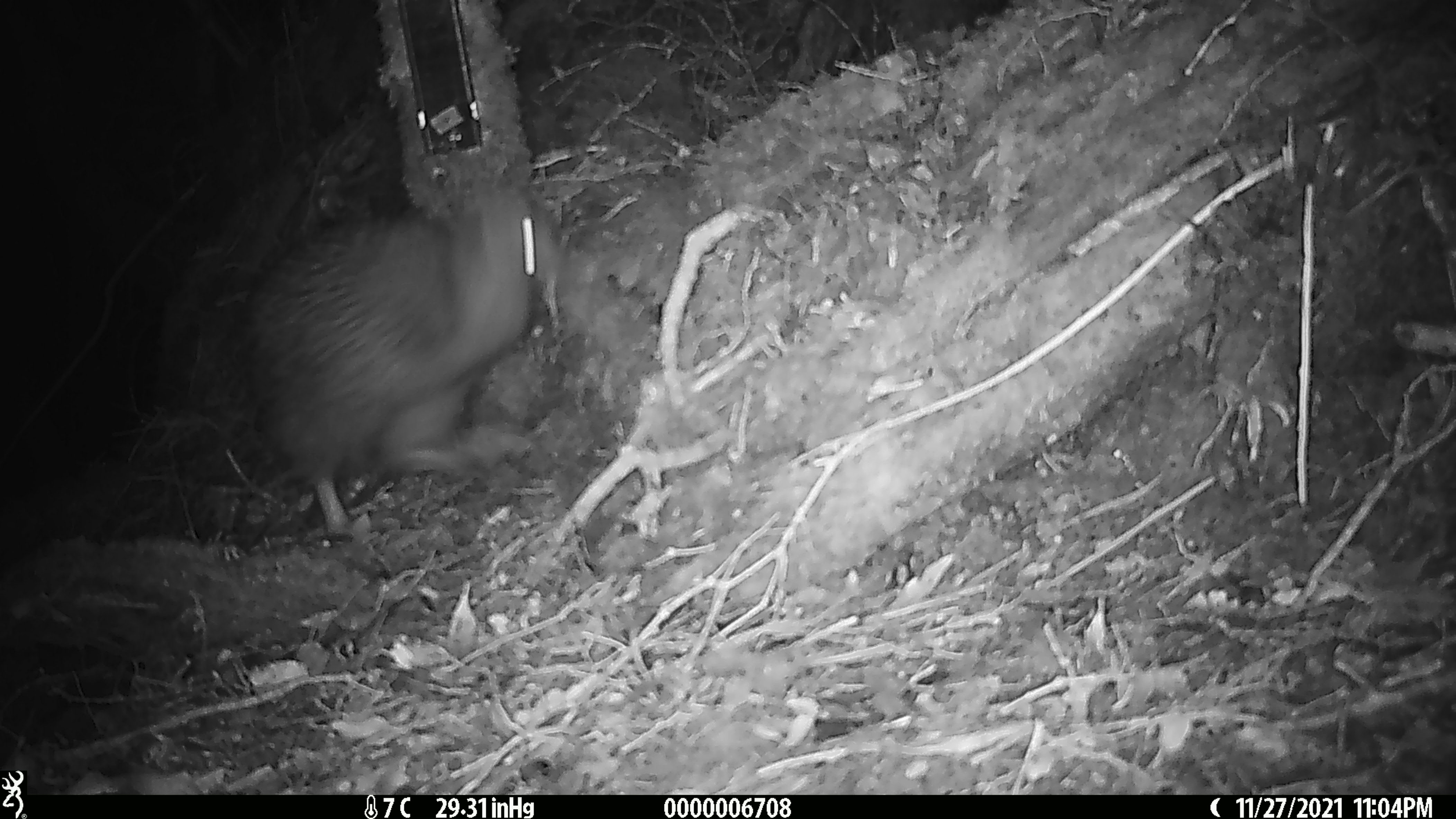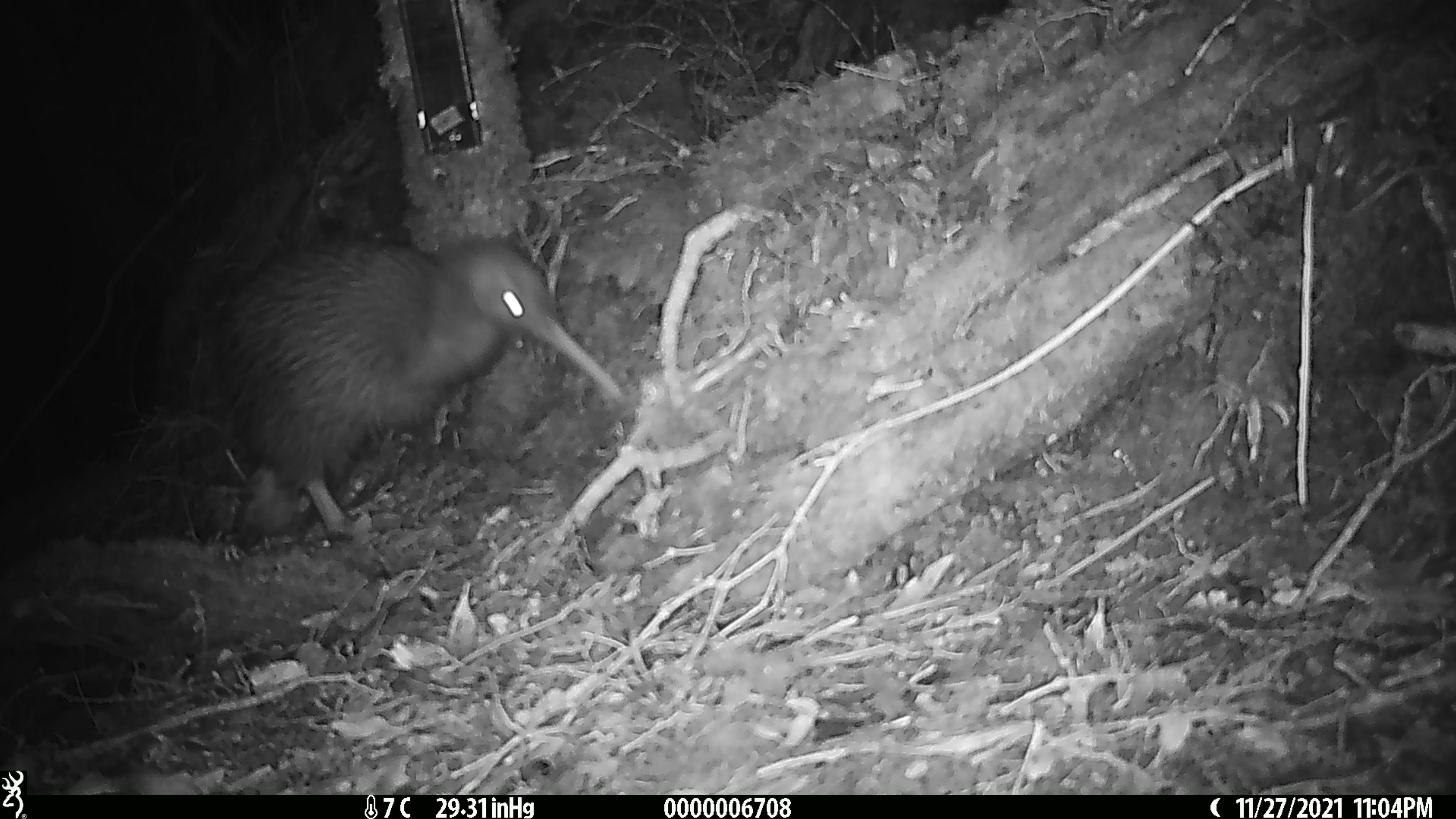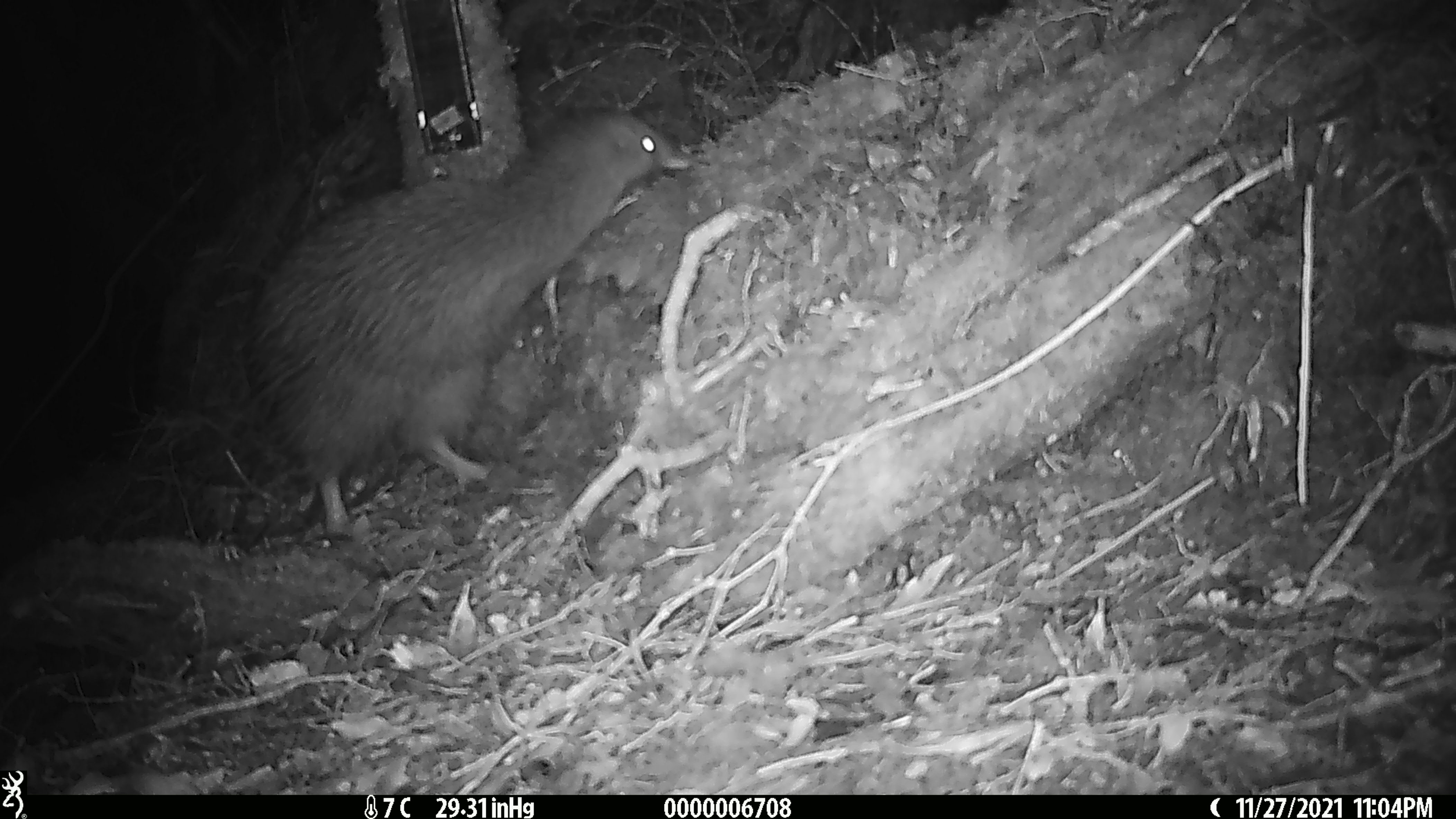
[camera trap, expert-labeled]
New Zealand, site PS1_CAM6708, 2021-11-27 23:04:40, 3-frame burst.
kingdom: Animalia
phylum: Chordata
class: Aves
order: Apterygiformes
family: Apterygidae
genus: Apteryx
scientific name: Apteryx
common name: kiwi